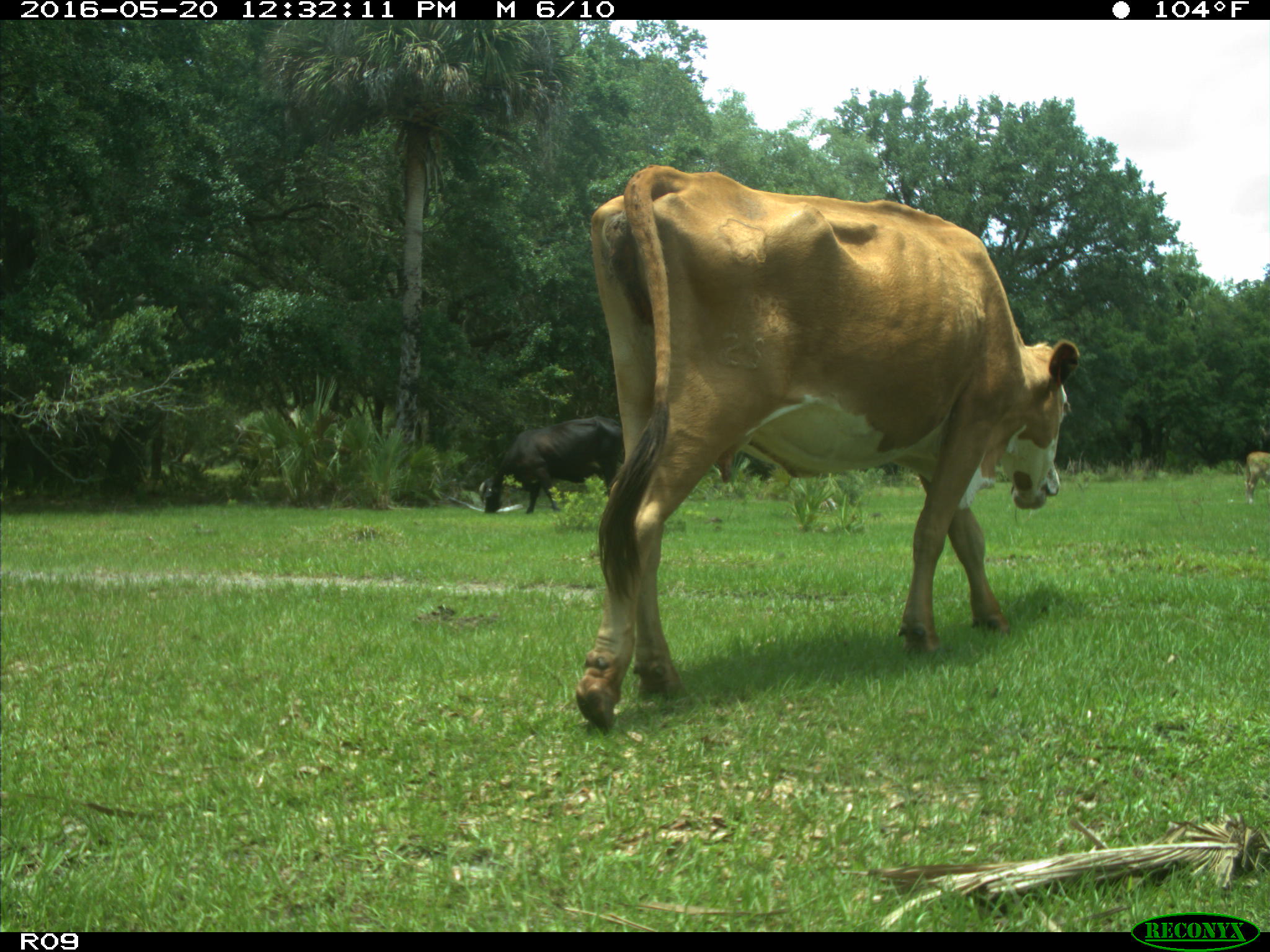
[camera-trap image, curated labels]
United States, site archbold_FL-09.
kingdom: Animalia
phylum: Chordata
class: Mammalia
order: Artiodactyla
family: Bovidae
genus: Bos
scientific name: Bos taurus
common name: domestic cow